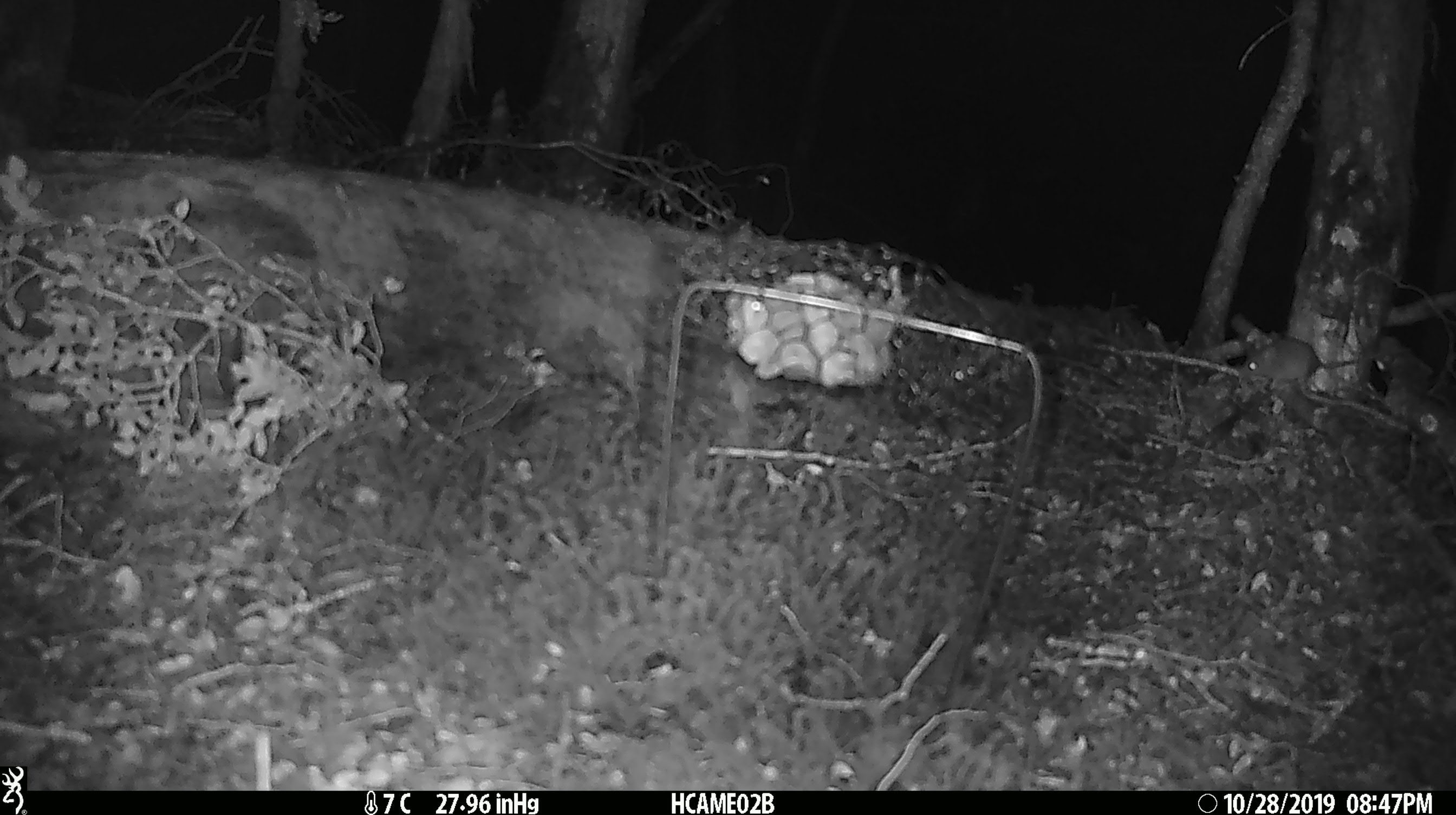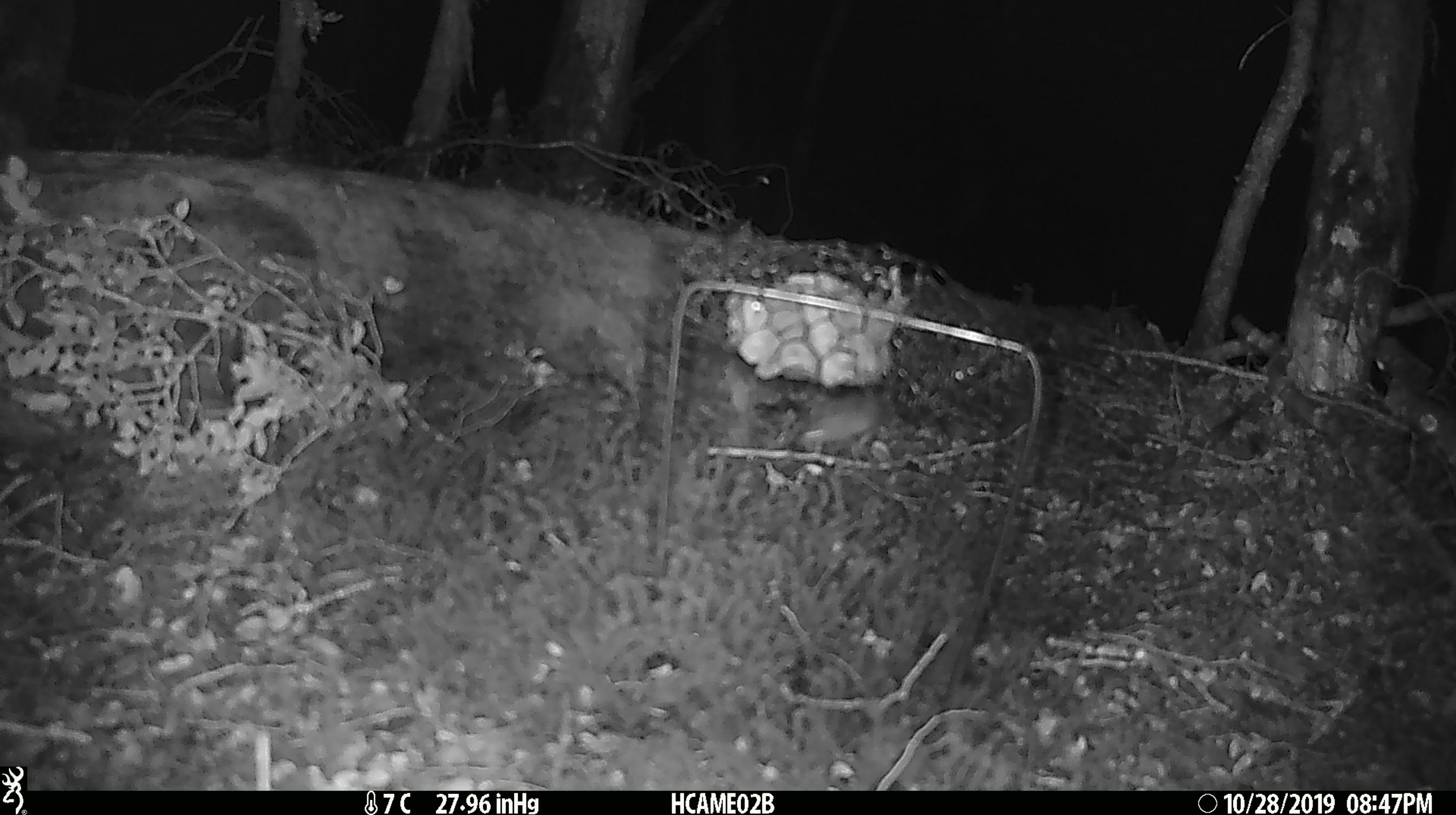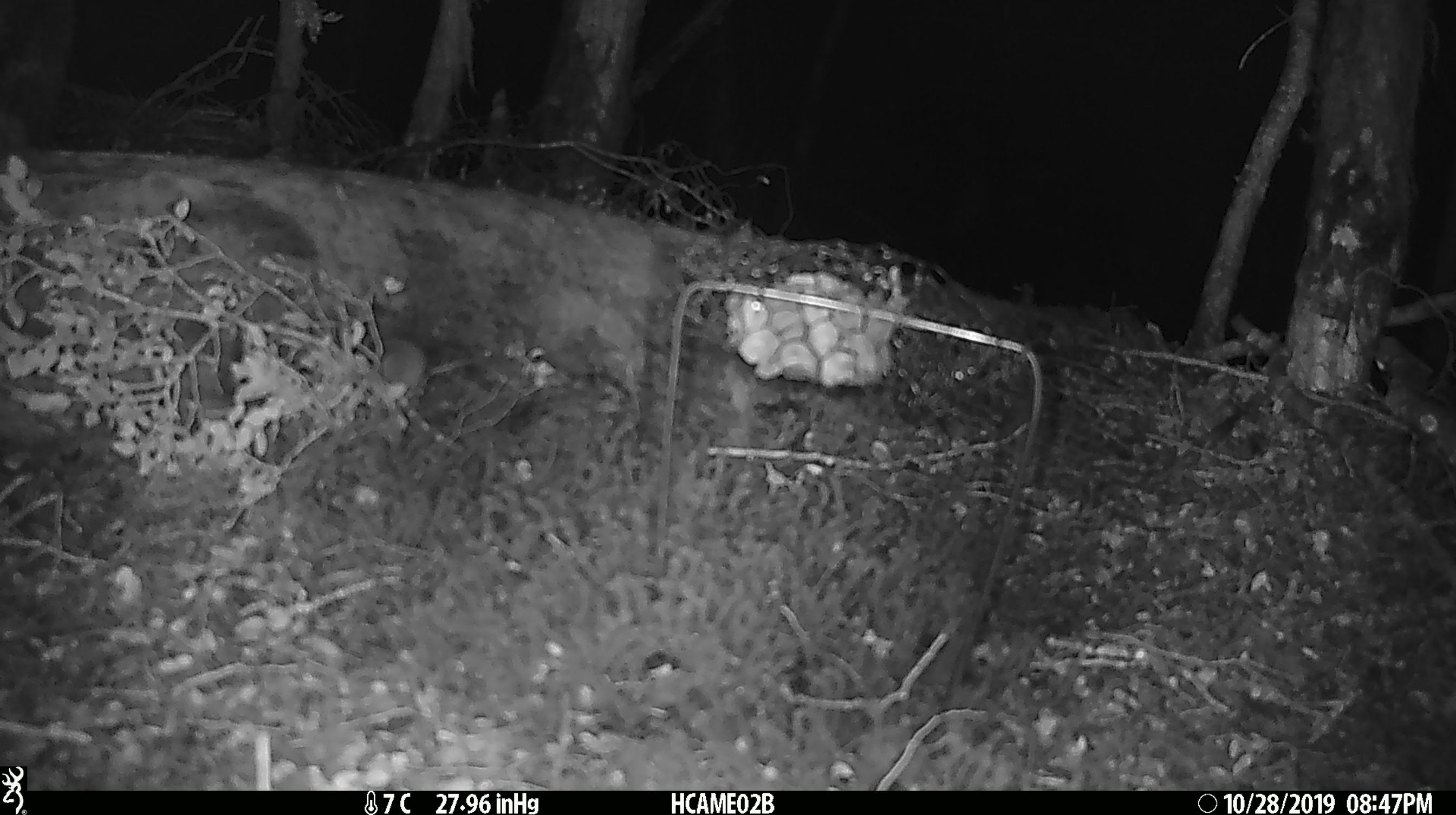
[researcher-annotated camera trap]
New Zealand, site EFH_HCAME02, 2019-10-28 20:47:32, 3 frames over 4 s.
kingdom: Animalia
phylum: Chordata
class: Mammalia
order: Rodentia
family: Muridae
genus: Mus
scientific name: Mus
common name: mouse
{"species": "mouse (Mus)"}